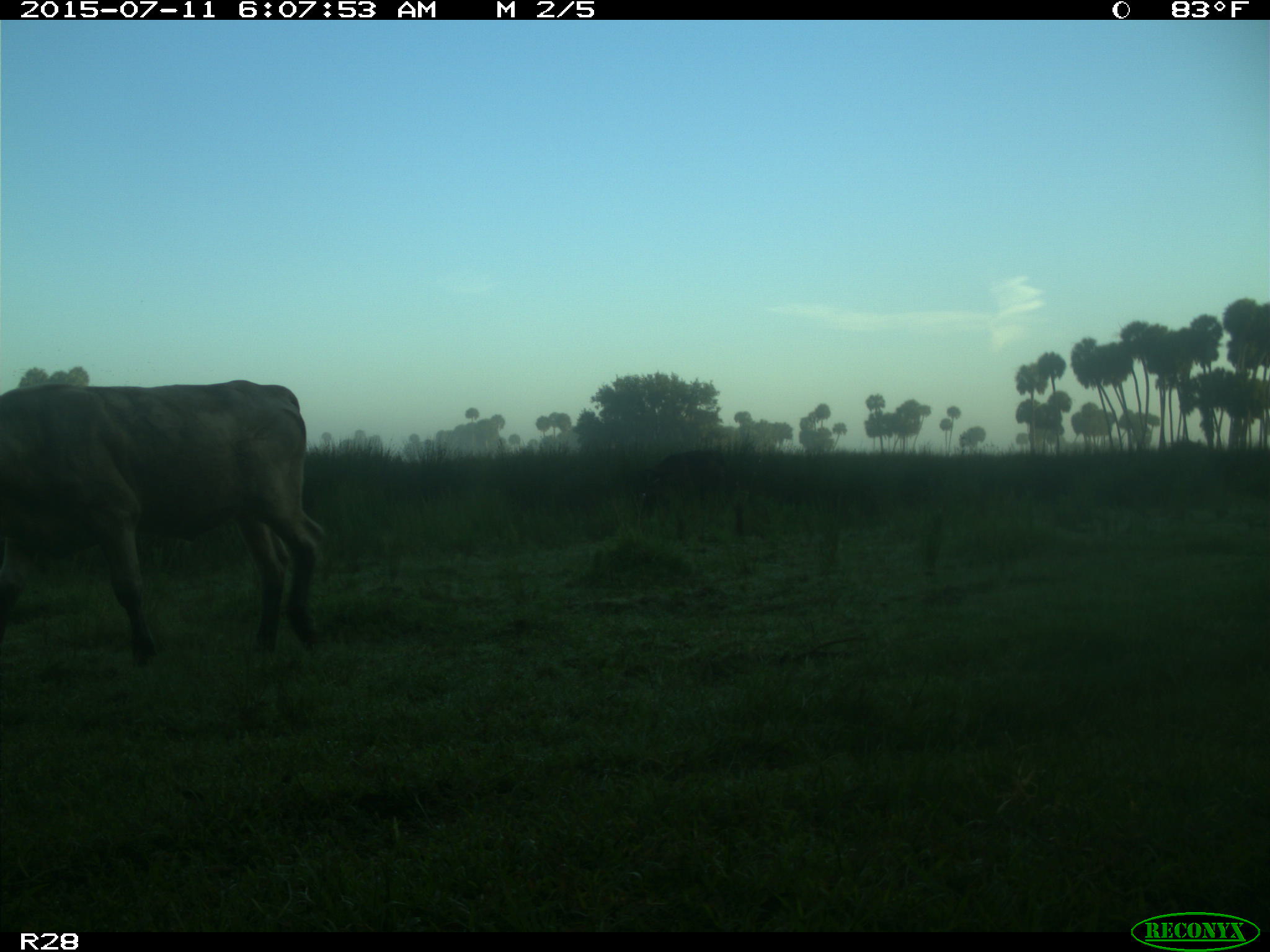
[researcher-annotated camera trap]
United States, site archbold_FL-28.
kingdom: Animalia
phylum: Chordata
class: Mammalia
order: Artiodactyla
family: Bovidae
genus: Bos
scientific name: Bos taurus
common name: domestic cow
Bos taurus (domestic cow).